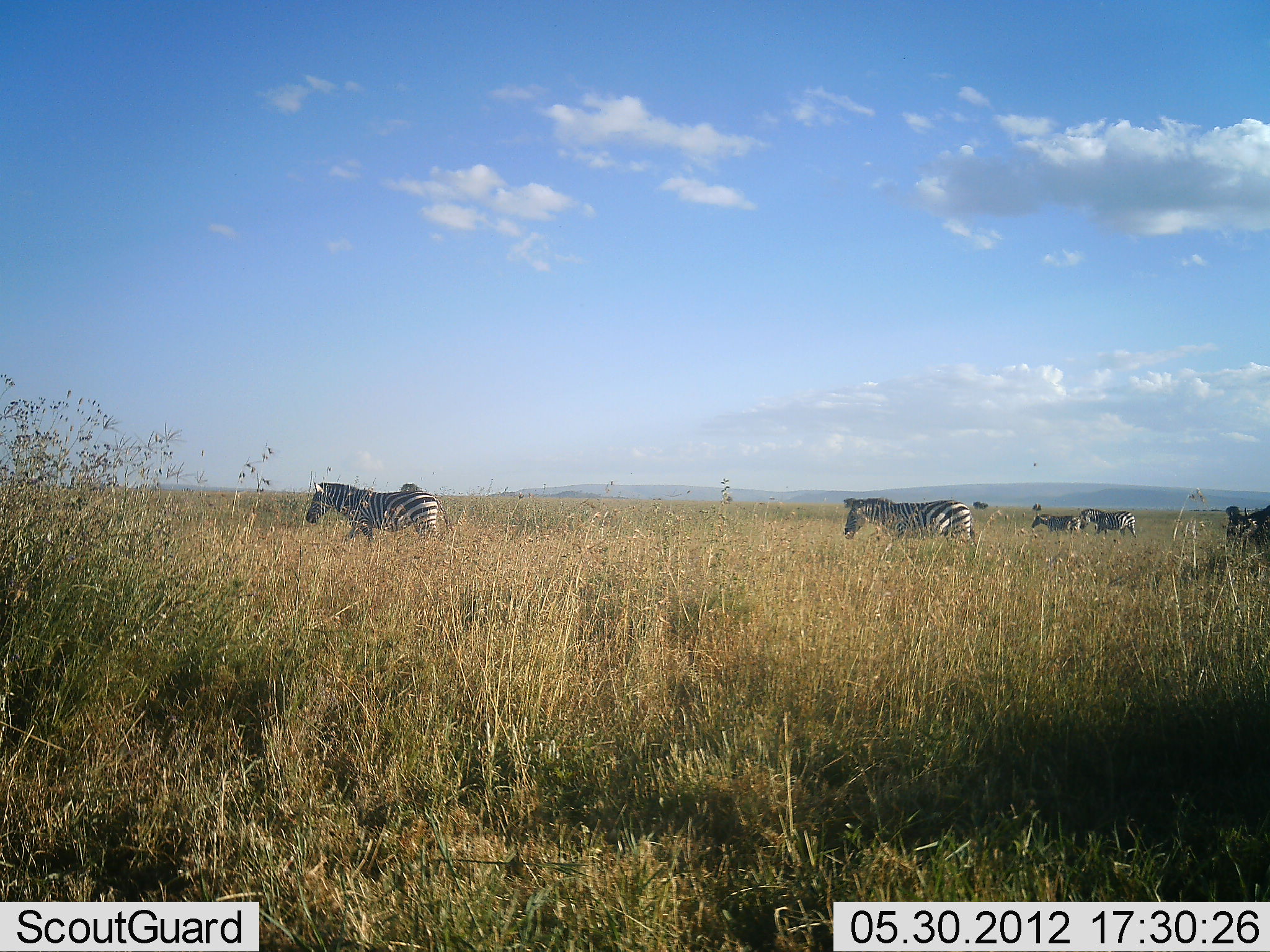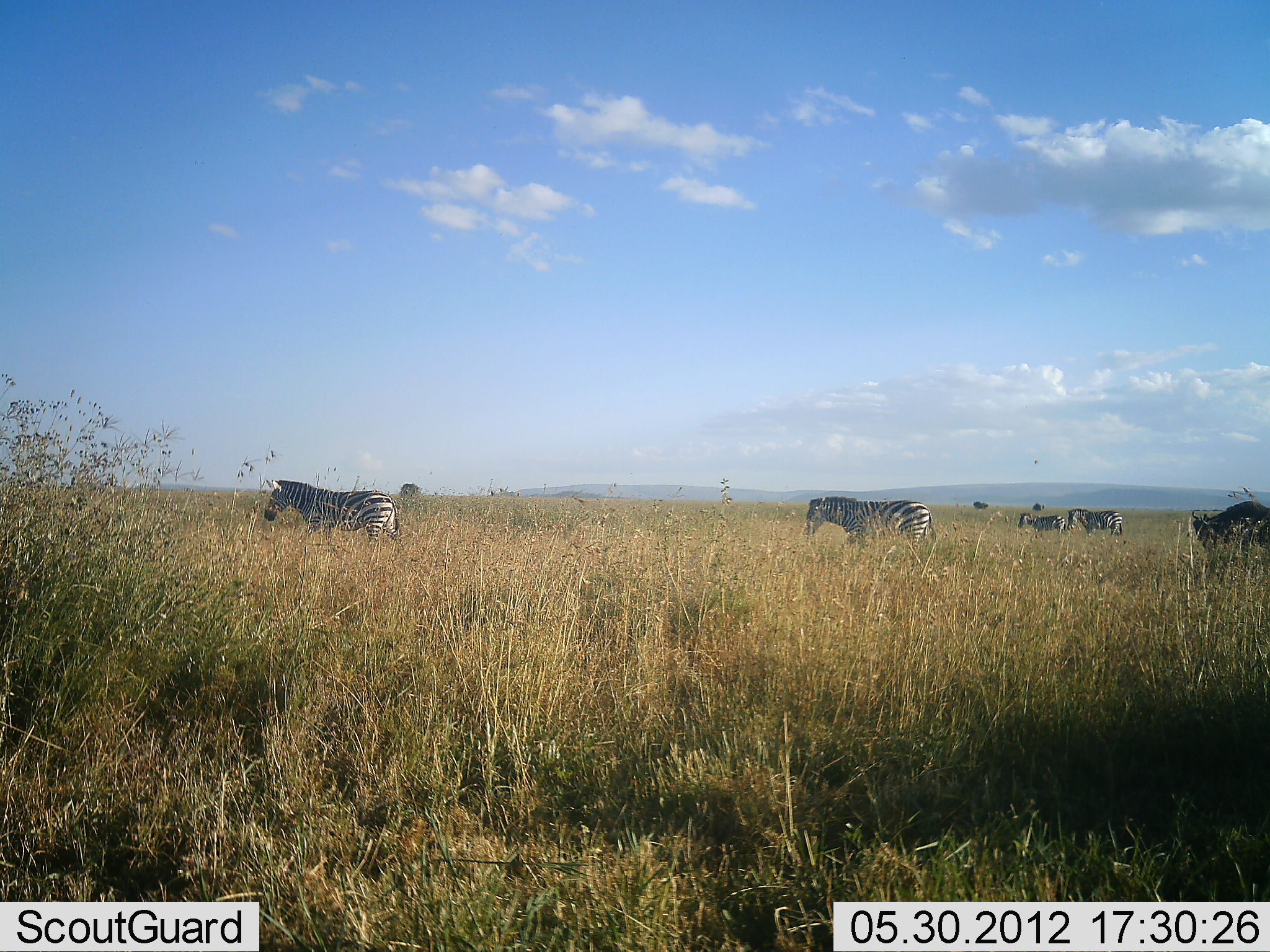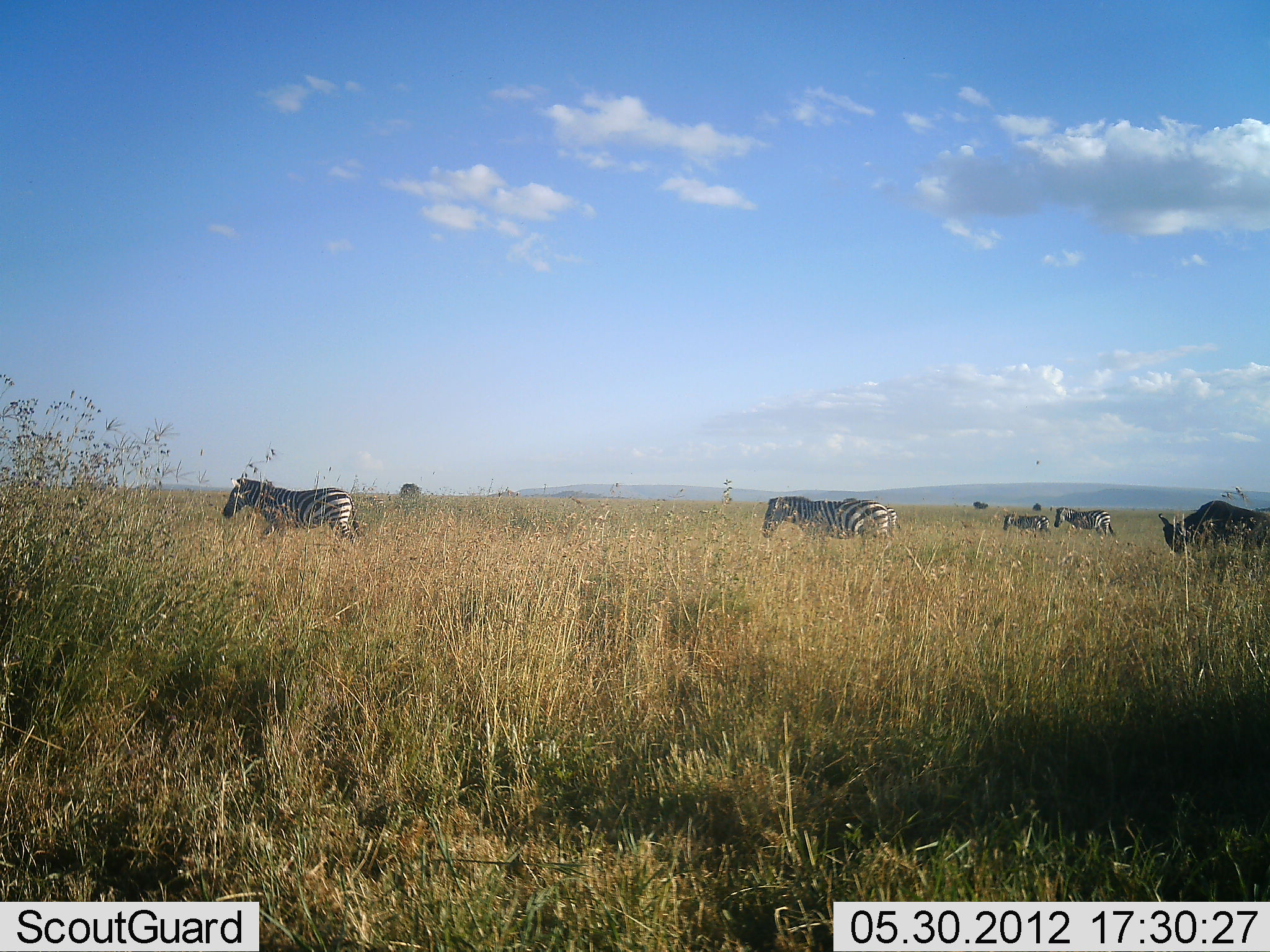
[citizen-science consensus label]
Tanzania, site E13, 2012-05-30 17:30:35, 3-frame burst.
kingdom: Animalia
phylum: Chordata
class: Mammalia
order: Artiodactyla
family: Bovidae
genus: Connochaetes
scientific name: Connochaetes taurinus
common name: blue wildebeest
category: wildebeest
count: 1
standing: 0%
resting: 0%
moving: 100%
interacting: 0%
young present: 0%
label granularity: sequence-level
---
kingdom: Animalia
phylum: Chordata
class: Mammalia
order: Perissodactyla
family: Equidae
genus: Equus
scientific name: Equus quagga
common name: plains zebra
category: zebra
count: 4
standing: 6%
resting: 0%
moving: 100%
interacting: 0%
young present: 12%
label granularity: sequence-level